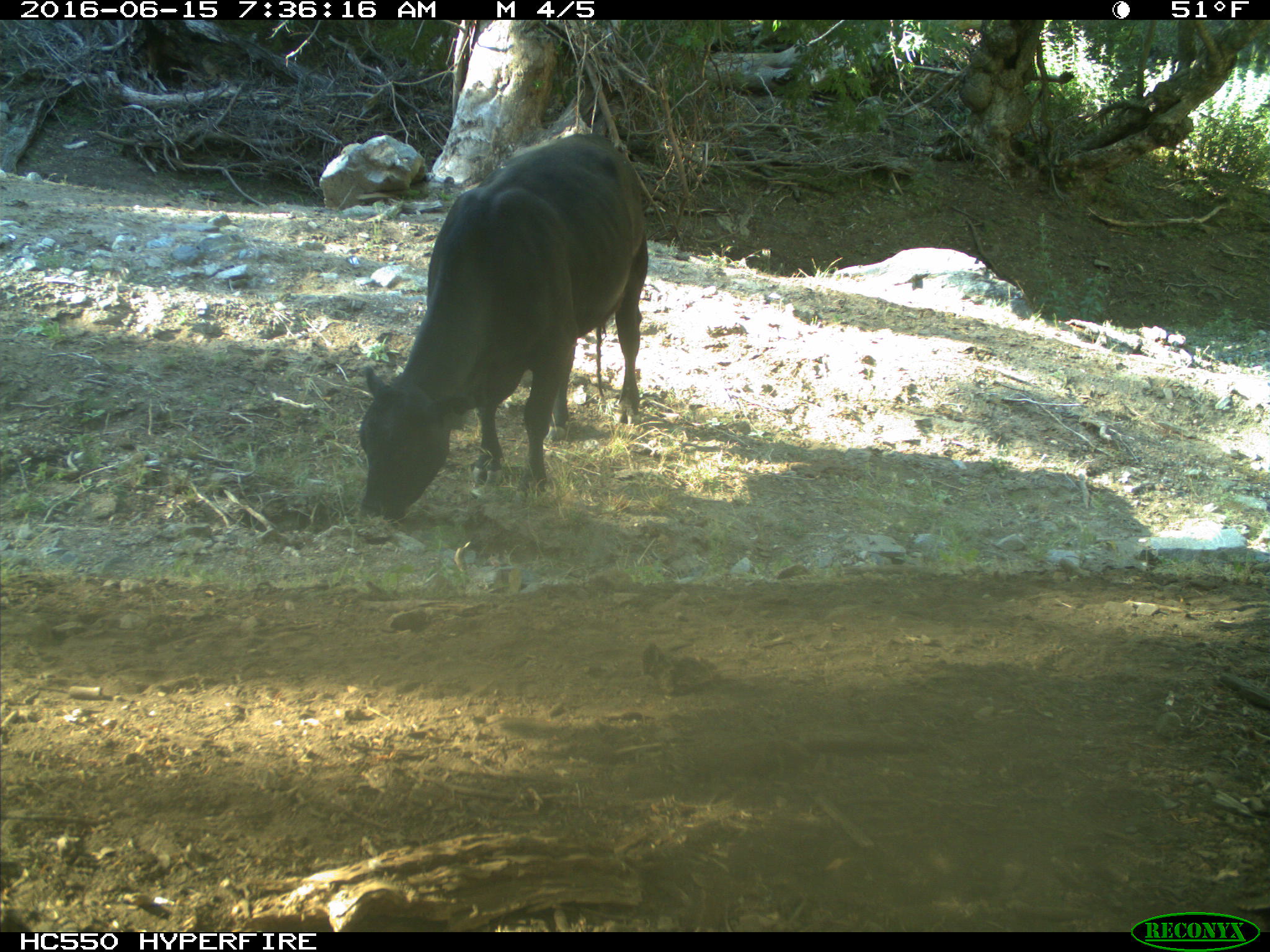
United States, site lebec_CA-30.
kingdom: Animalia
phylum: Chordata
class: Mammalia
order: Artiodactyla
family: Bovidae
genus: Bos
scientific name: Bos taurus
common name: domestic cow